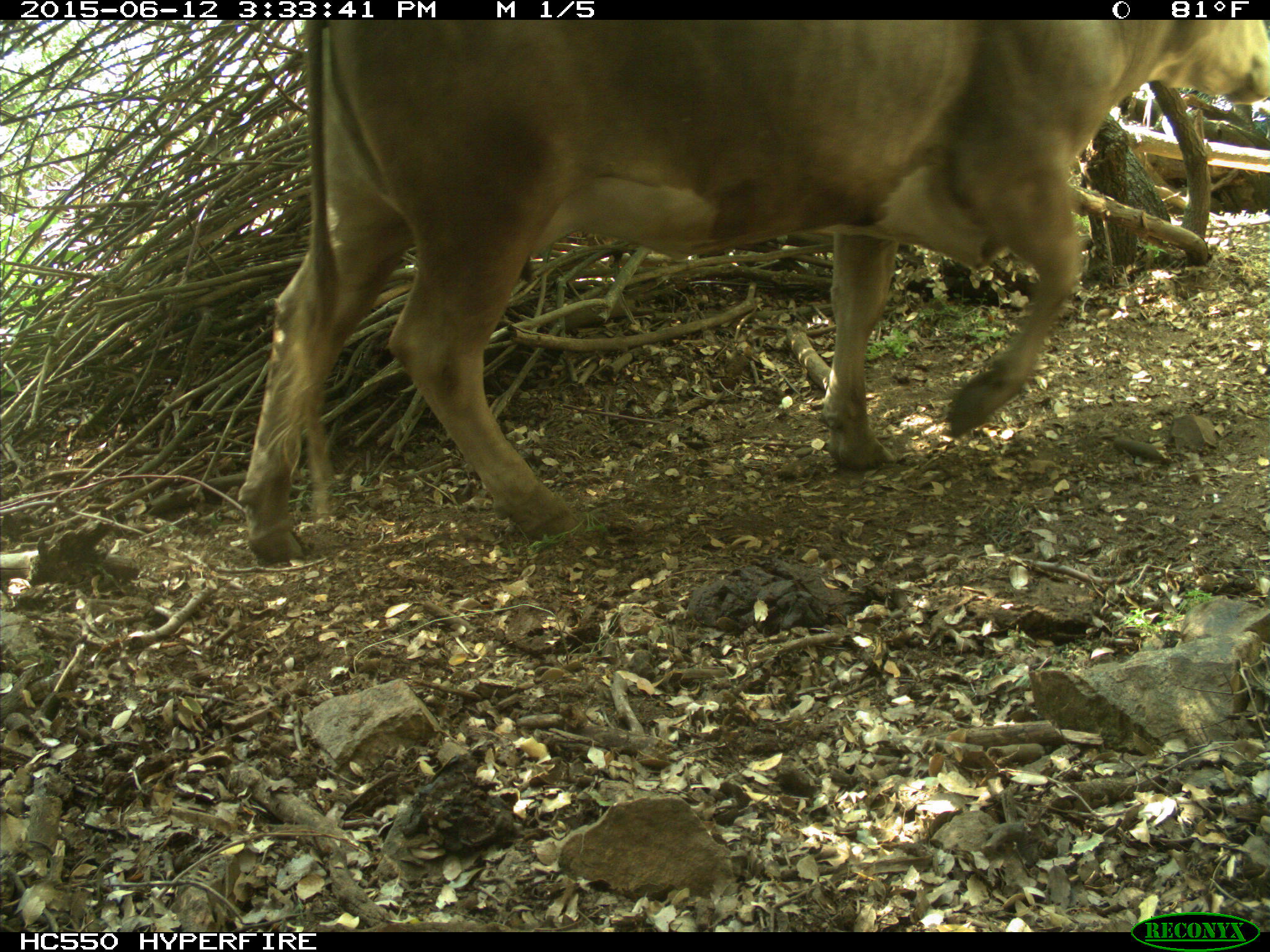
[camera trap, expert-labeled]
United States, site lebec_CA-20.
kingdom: Animalia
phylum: Chordata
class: Mammalia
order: Artiodactyla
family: Bovidae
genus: Bos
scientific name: Bos taurus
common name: domestic cow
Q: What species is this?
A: Bos taurus (domestic cow).